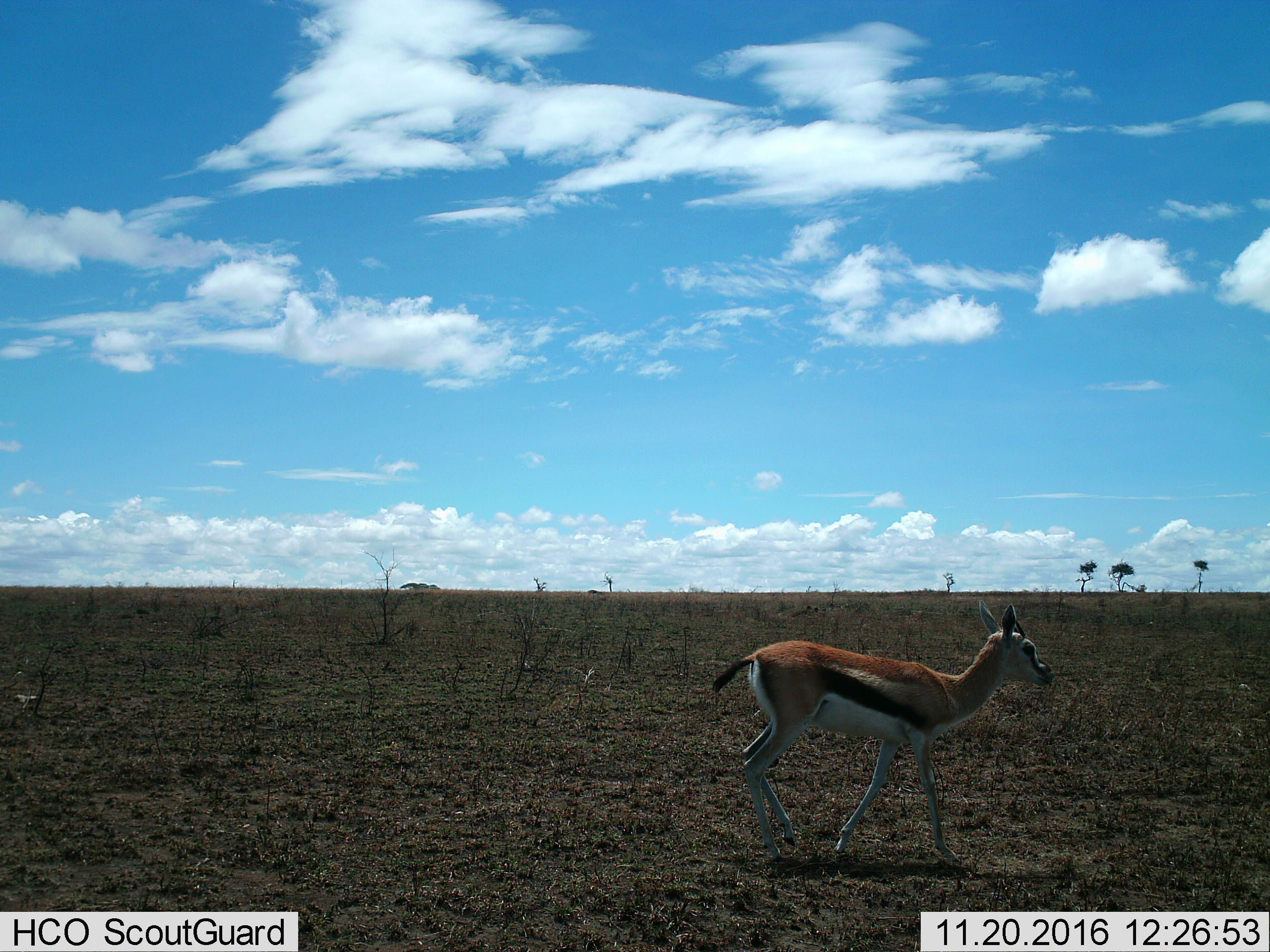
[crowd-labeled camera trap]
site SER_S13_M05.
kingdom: Animalia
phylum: Chordata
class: Mammalia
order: Artiodactyla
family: Bovidae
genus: Eudorcas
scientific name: Eudorcas thomsonii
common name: thomson's gazelle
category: gazellethomsons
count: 1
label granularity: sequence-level